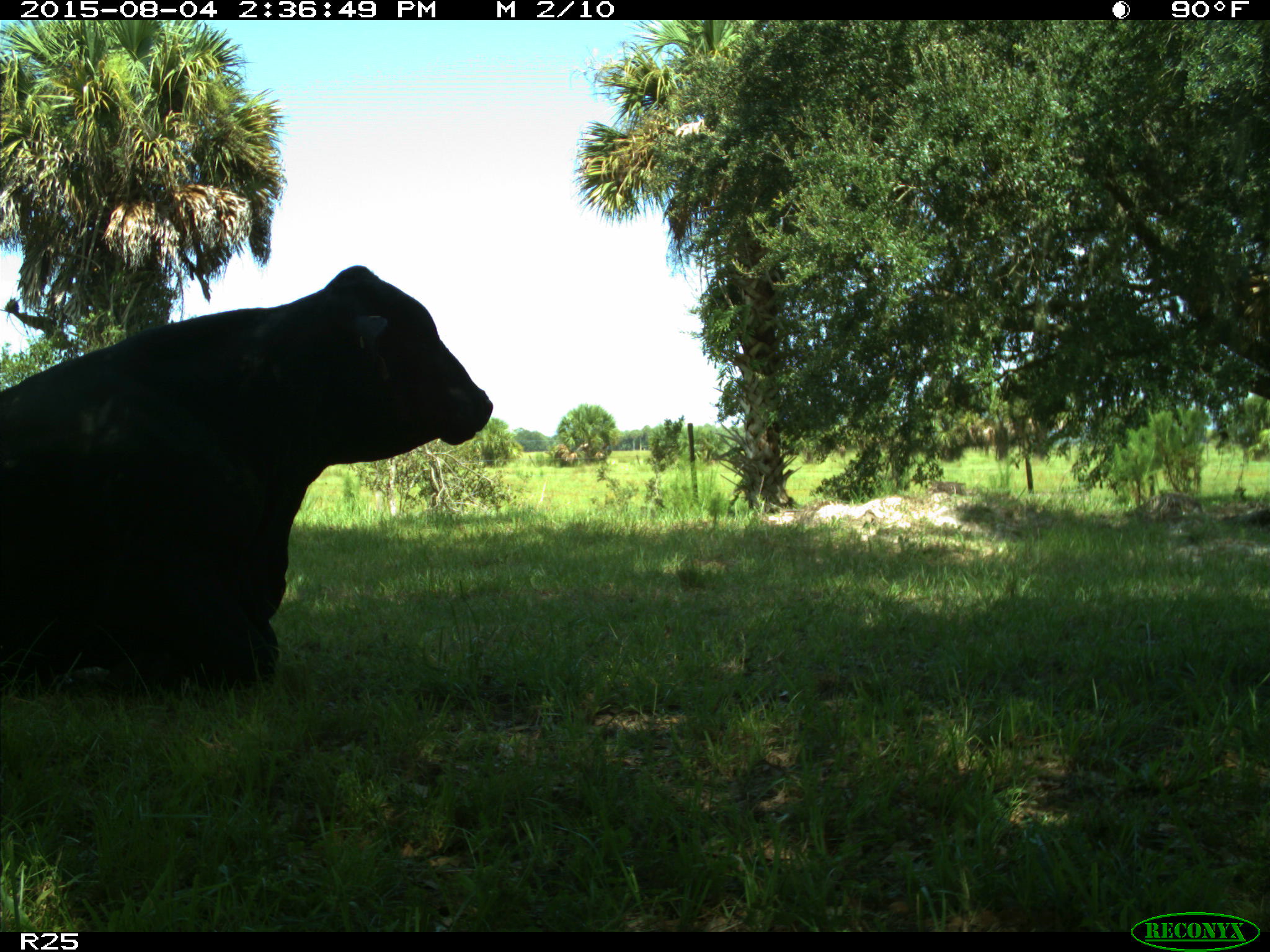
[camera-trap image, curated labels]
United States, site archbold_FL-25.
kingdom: Animalia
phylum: Chordata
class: Mammalia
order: Artiodactyla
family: Bovidae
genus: Bos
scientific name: Bos taurus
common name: domestic cow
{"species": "Bos taurus (domestic cow)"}